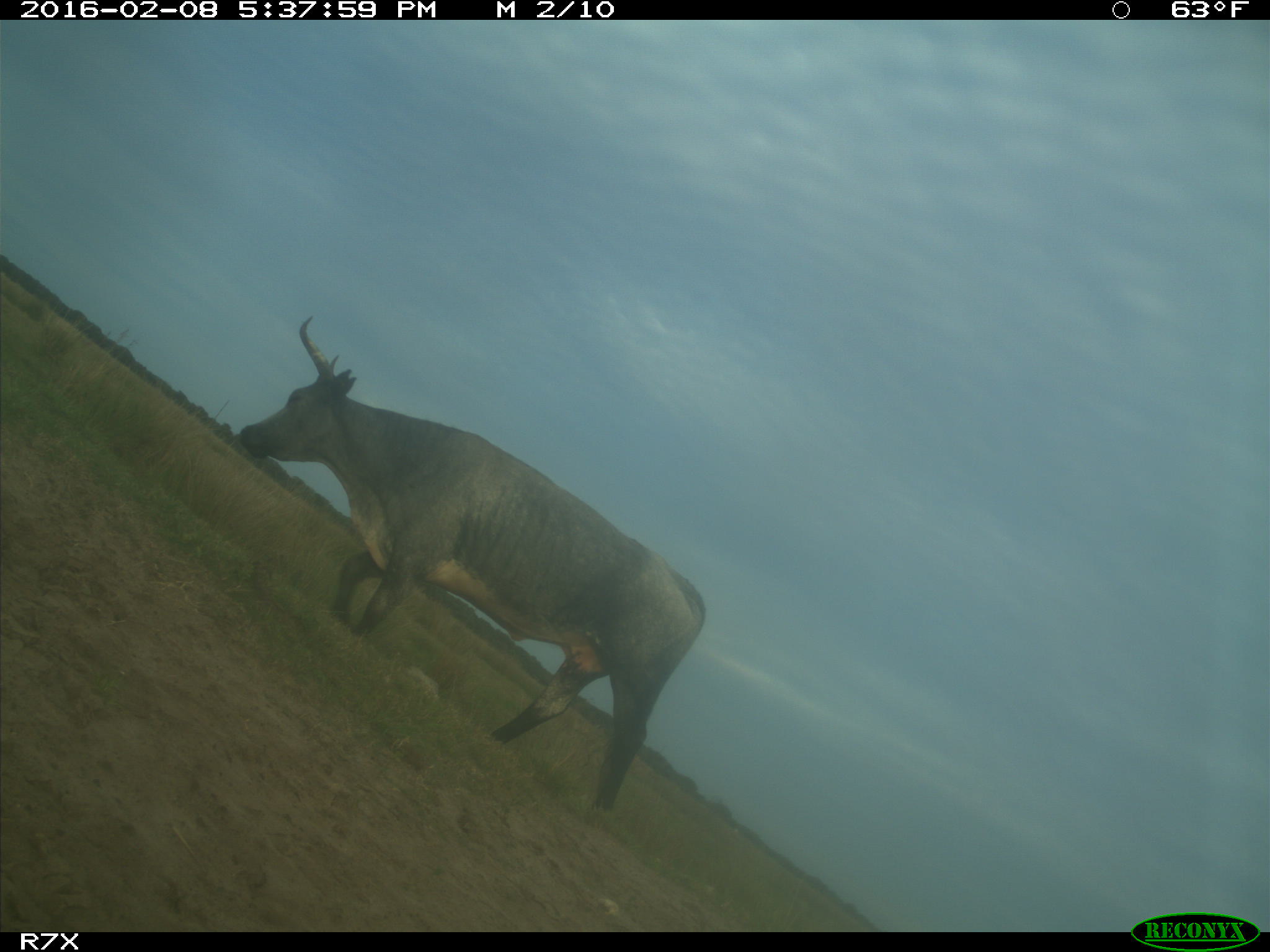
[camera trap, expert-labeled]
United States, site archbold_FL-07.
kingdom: Animalia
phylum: Chordata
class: Mammalia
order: Artiodactyla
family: Bovidae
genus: Bos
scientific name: Bos taurus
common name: domestic cow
Bos taurus (domestic cow).